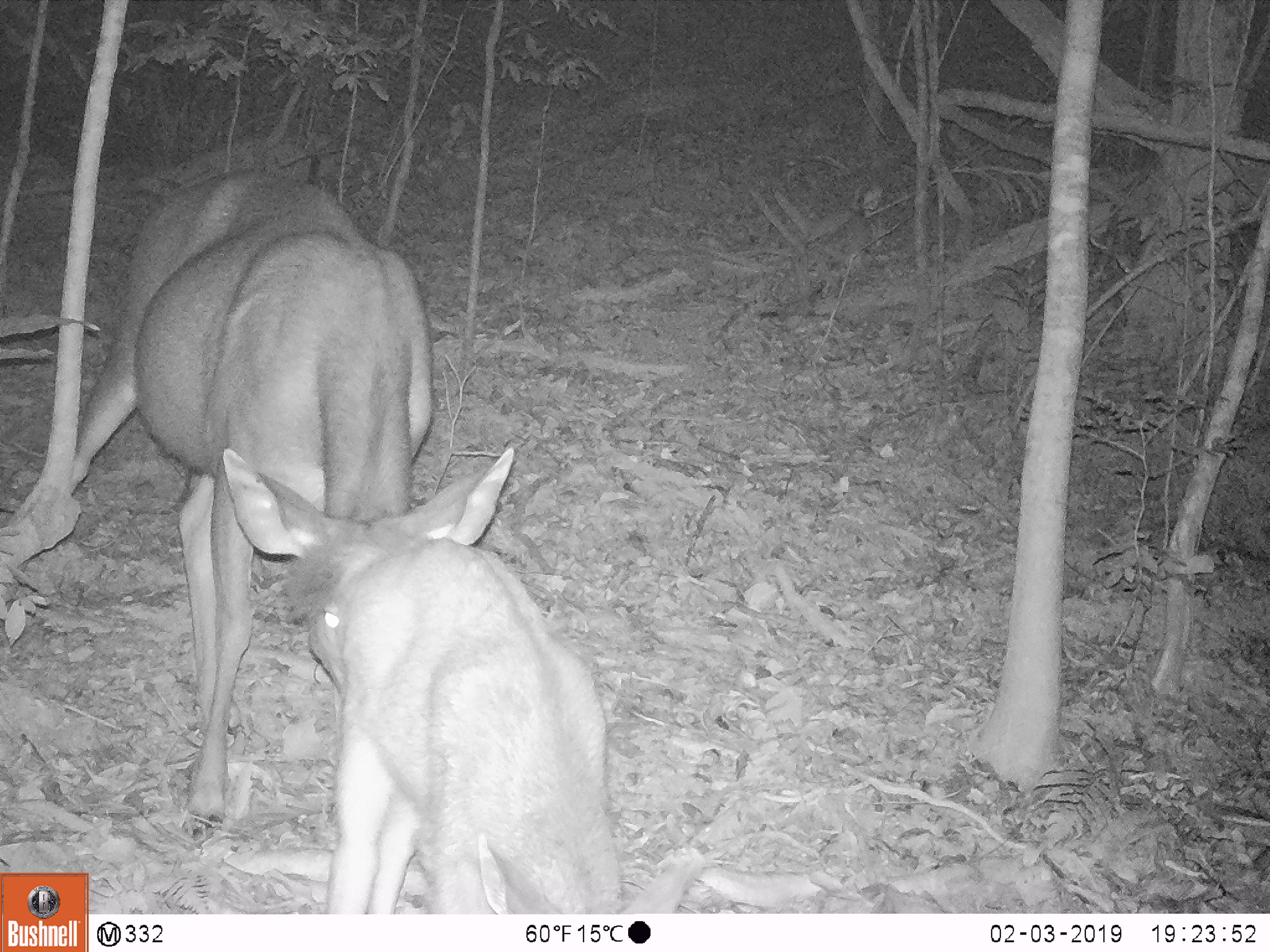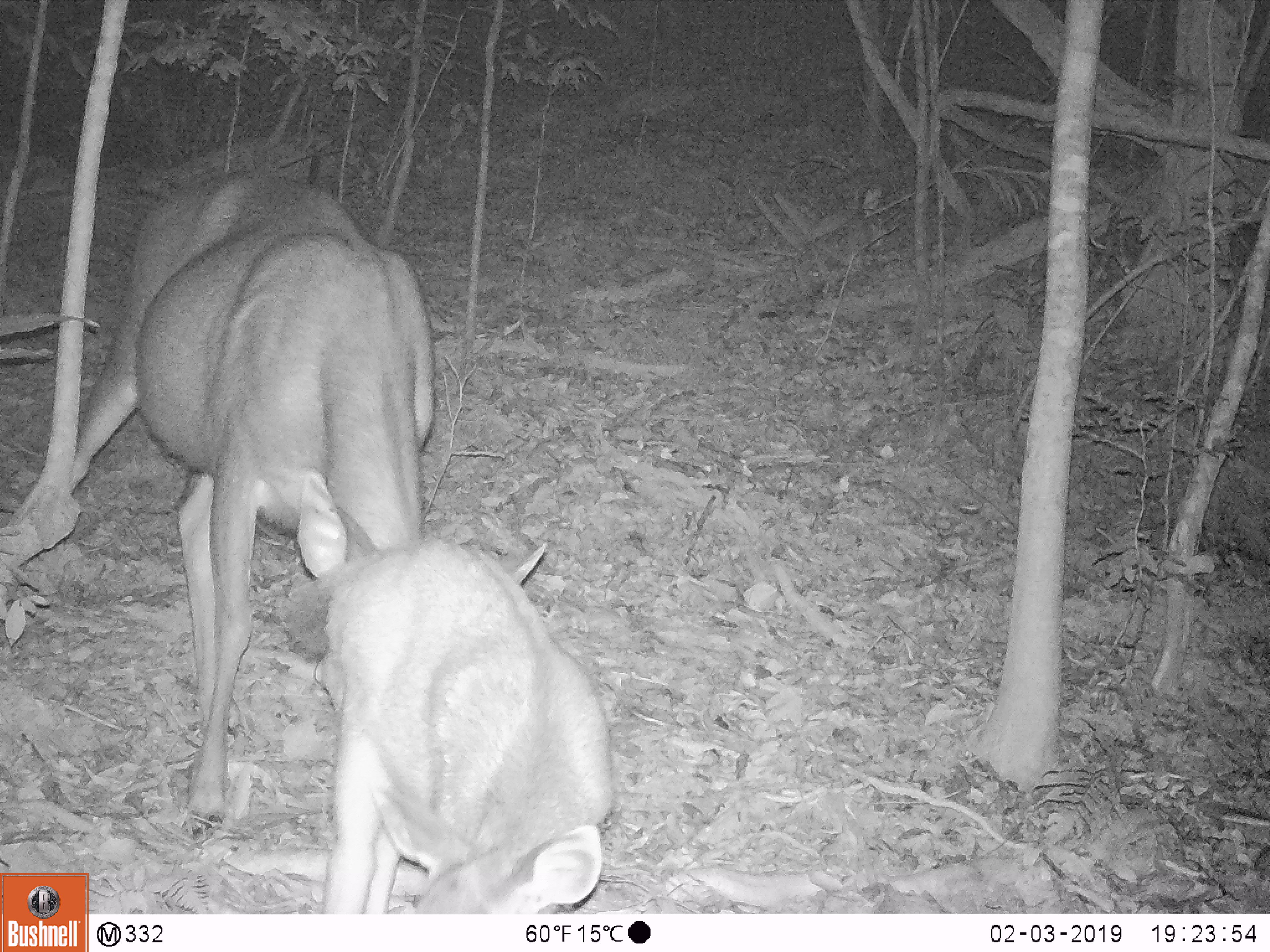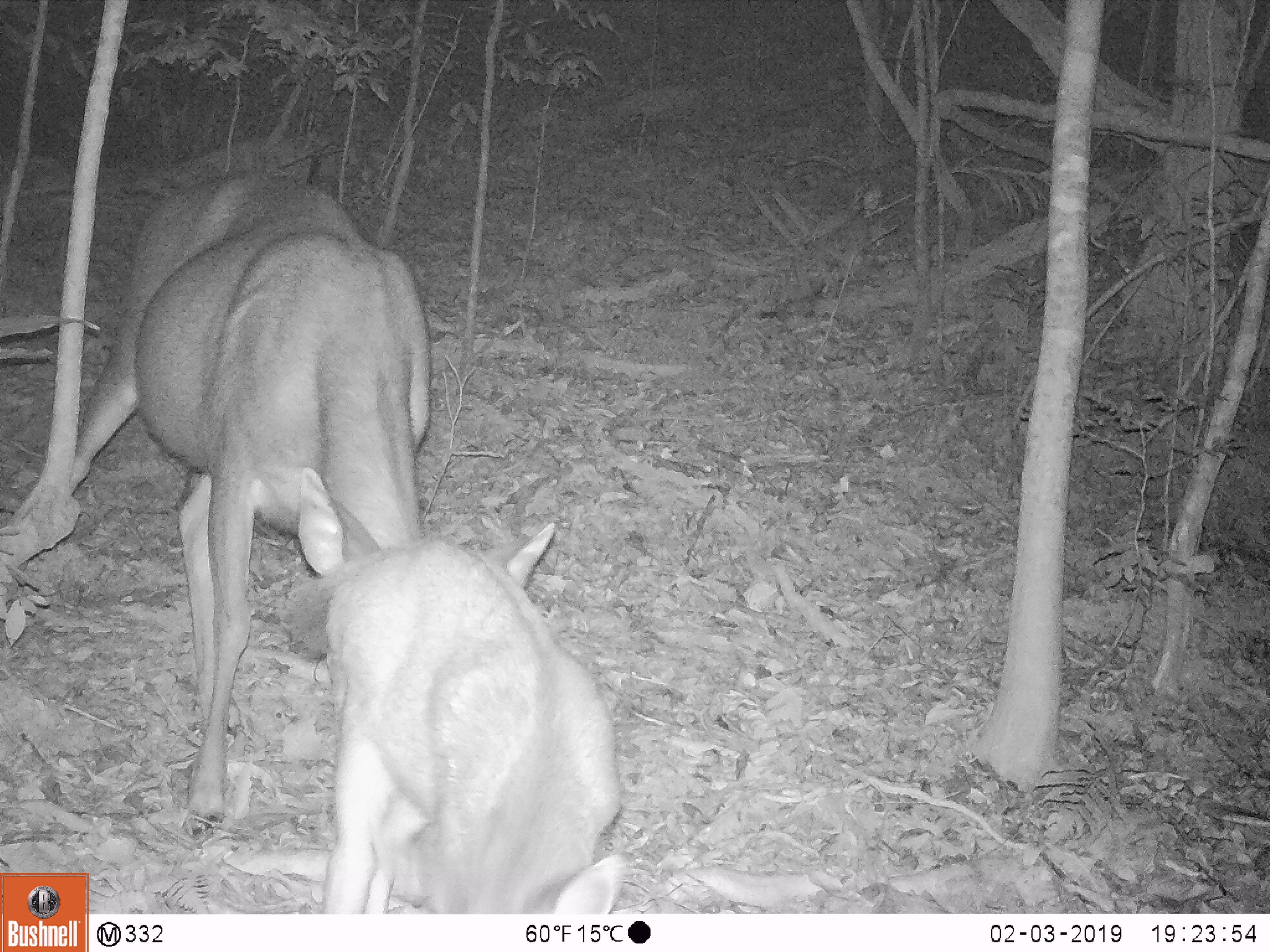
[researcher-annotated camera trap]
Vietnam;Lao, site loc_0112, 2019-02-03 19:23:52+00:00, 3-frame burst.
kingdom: Animalia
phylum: Chordata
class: Mammalia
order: Artiodactyla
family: Cervidae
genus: Rusa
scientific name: Rusa unicolor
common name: sambar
Sambar (Rusa unicolor). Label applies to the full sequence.